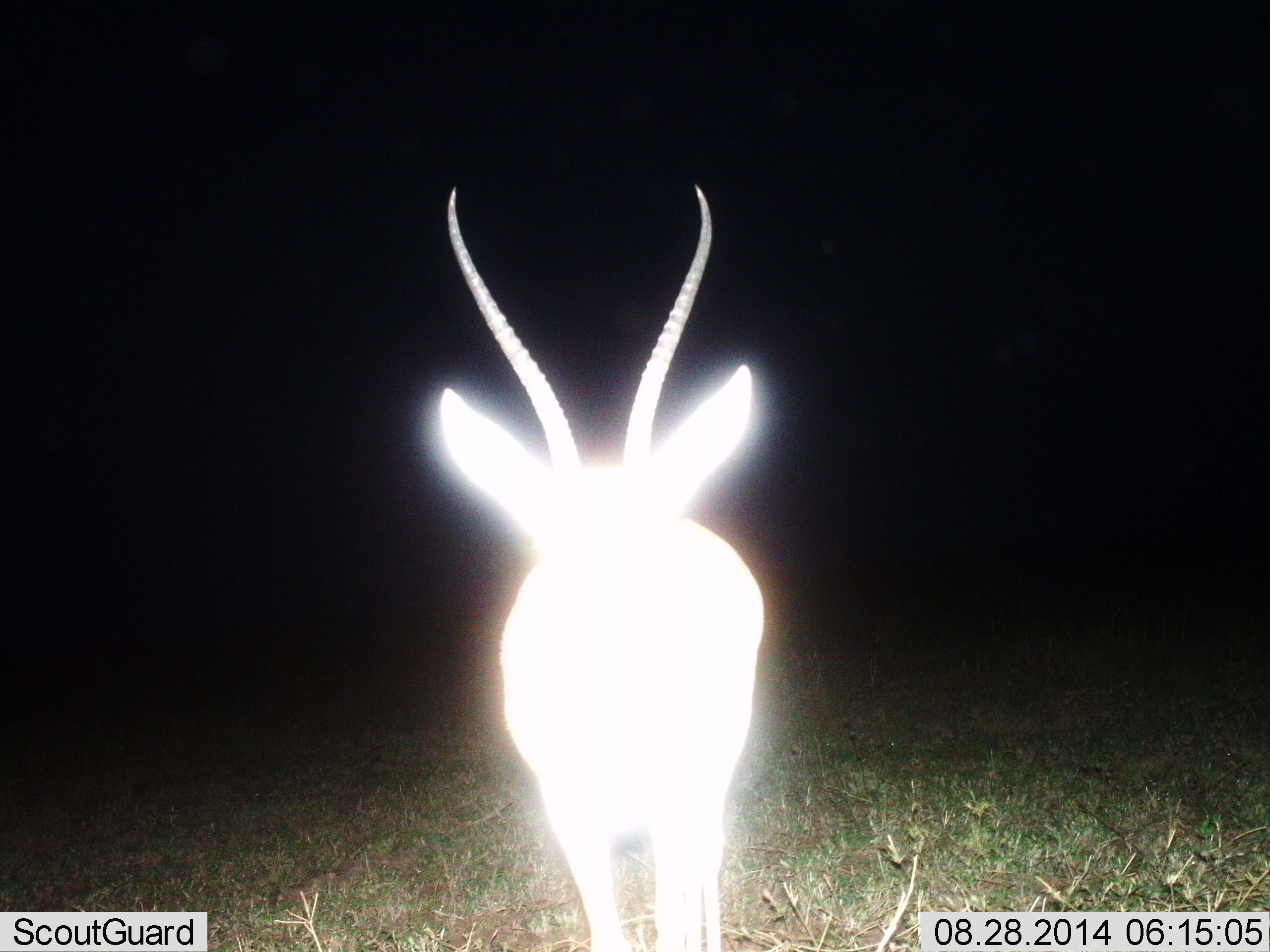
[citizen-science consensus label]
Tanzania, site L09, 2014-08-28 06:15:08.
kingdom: Animalia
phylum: Chordata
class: Mammalia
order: Artiodactyla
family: Bovidae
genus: Nanger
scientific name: Nanger granti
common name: grant's gazelle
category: gazellegrants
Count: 1.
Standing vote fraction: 90%.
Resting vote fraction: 0%.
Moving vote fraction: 10%.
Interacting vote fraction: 0%.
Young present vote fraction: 0%.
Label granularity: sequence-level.